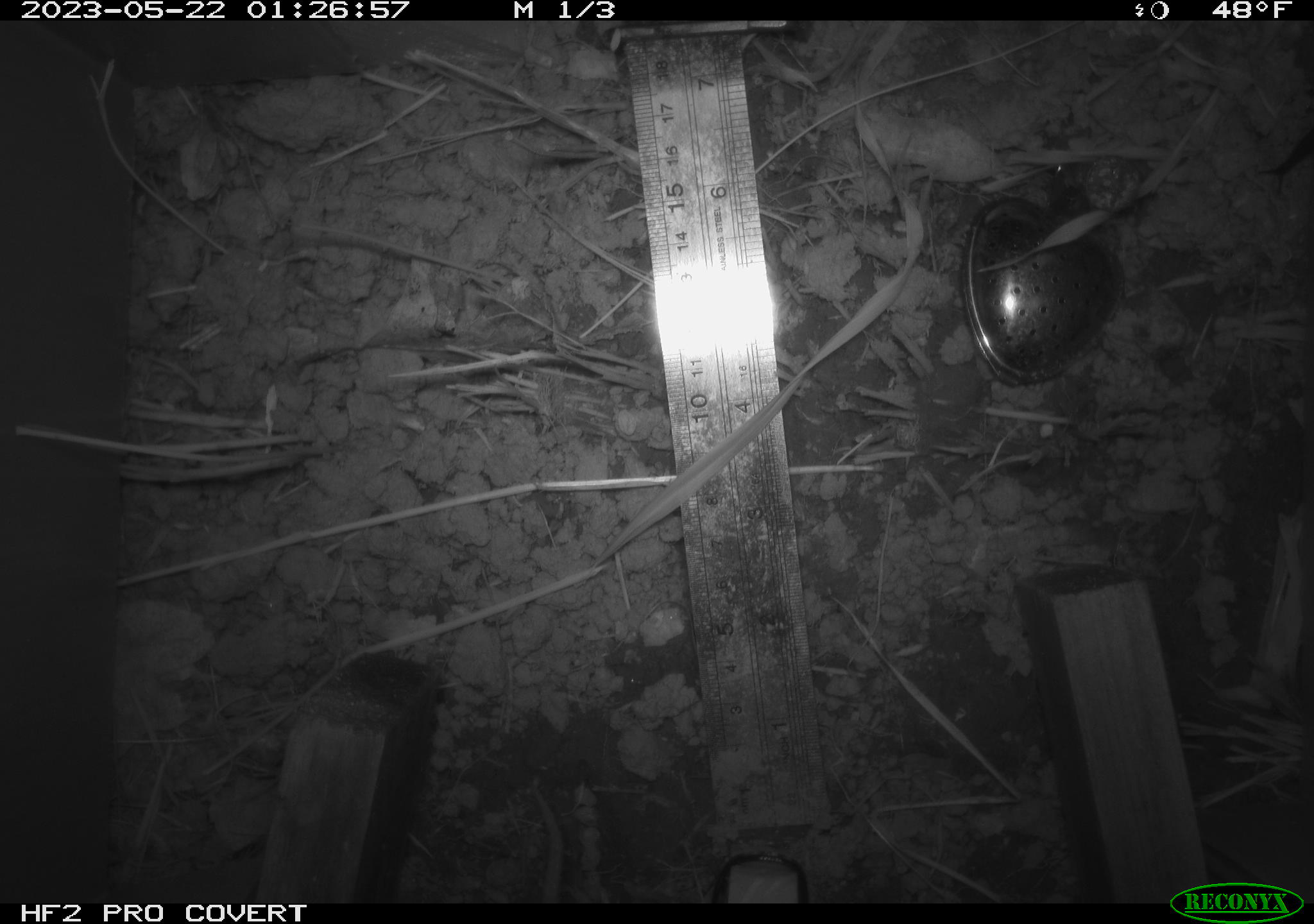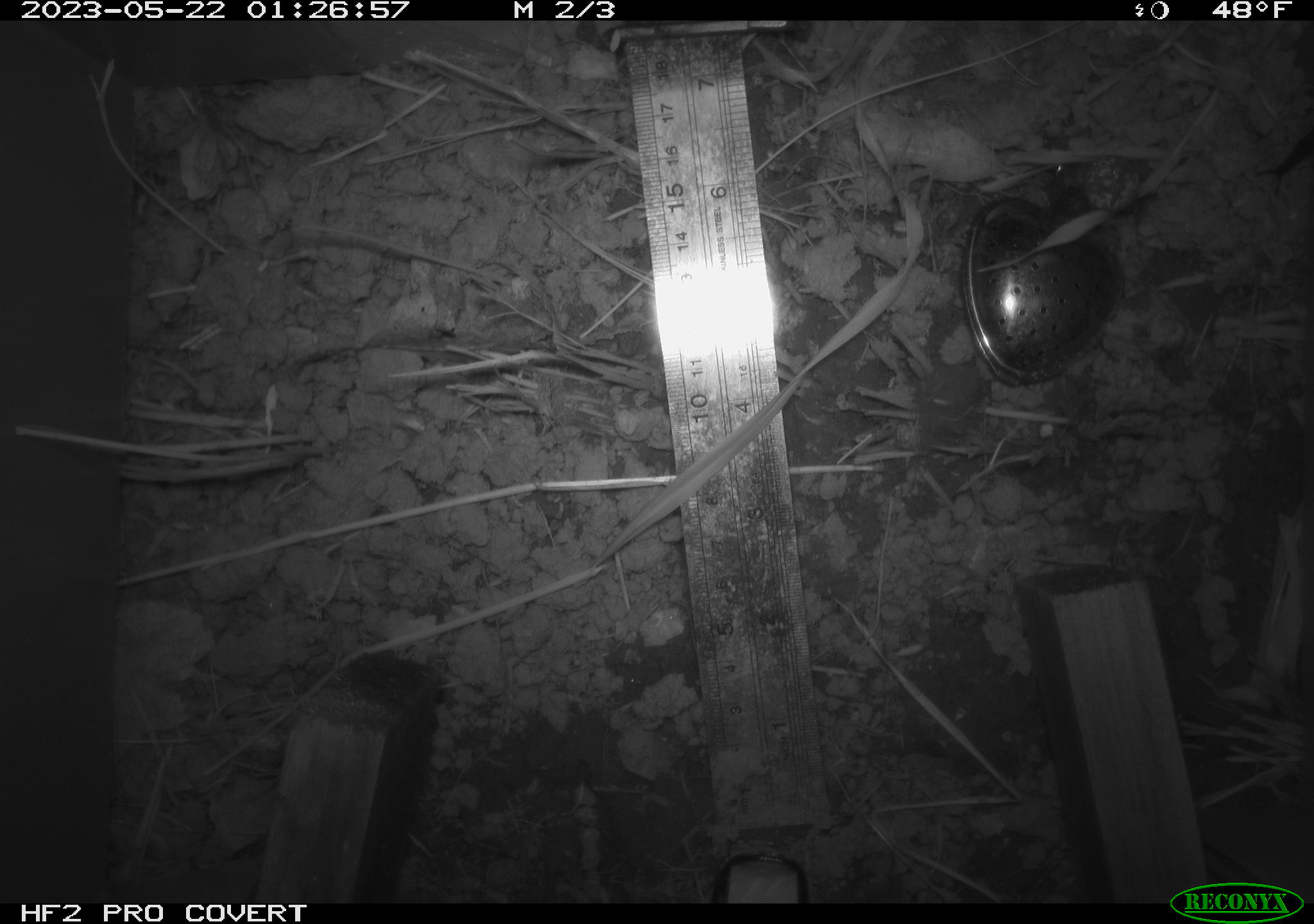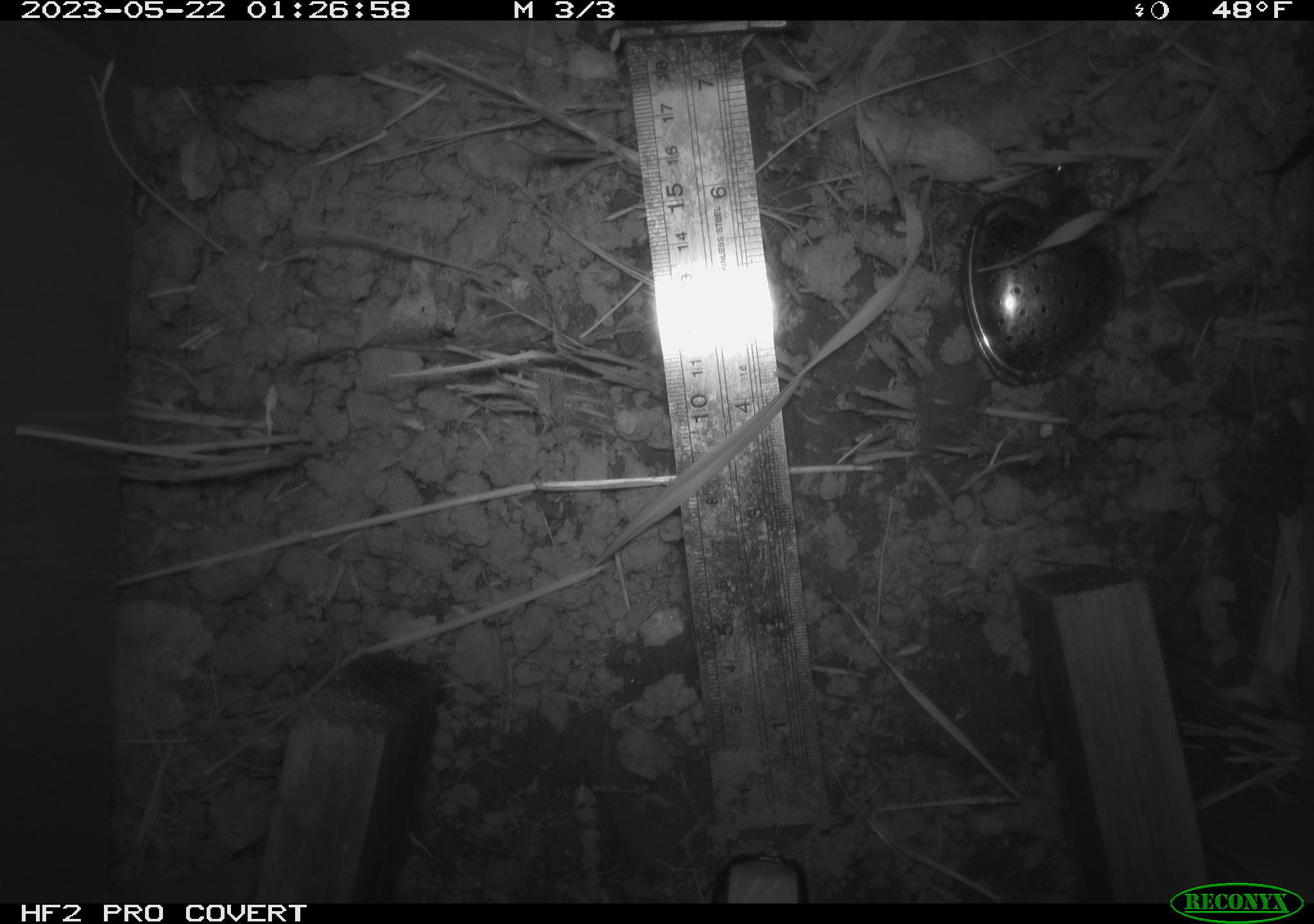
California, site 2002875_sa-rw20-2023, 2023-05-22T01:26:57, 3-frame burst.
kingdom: Animalia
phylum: Chordata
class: Mammalia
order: Rodentia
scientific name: Rodentia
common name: rodent